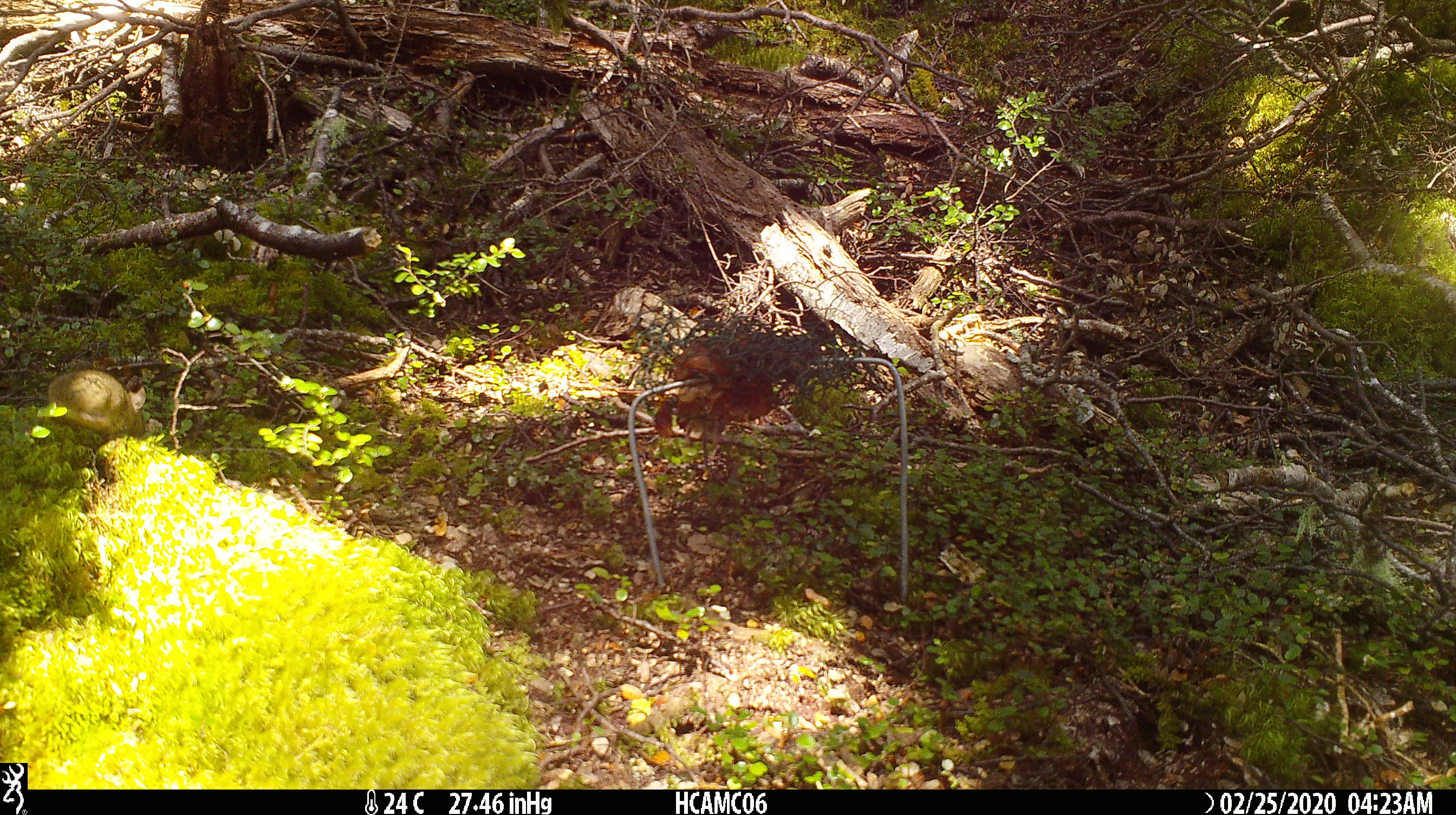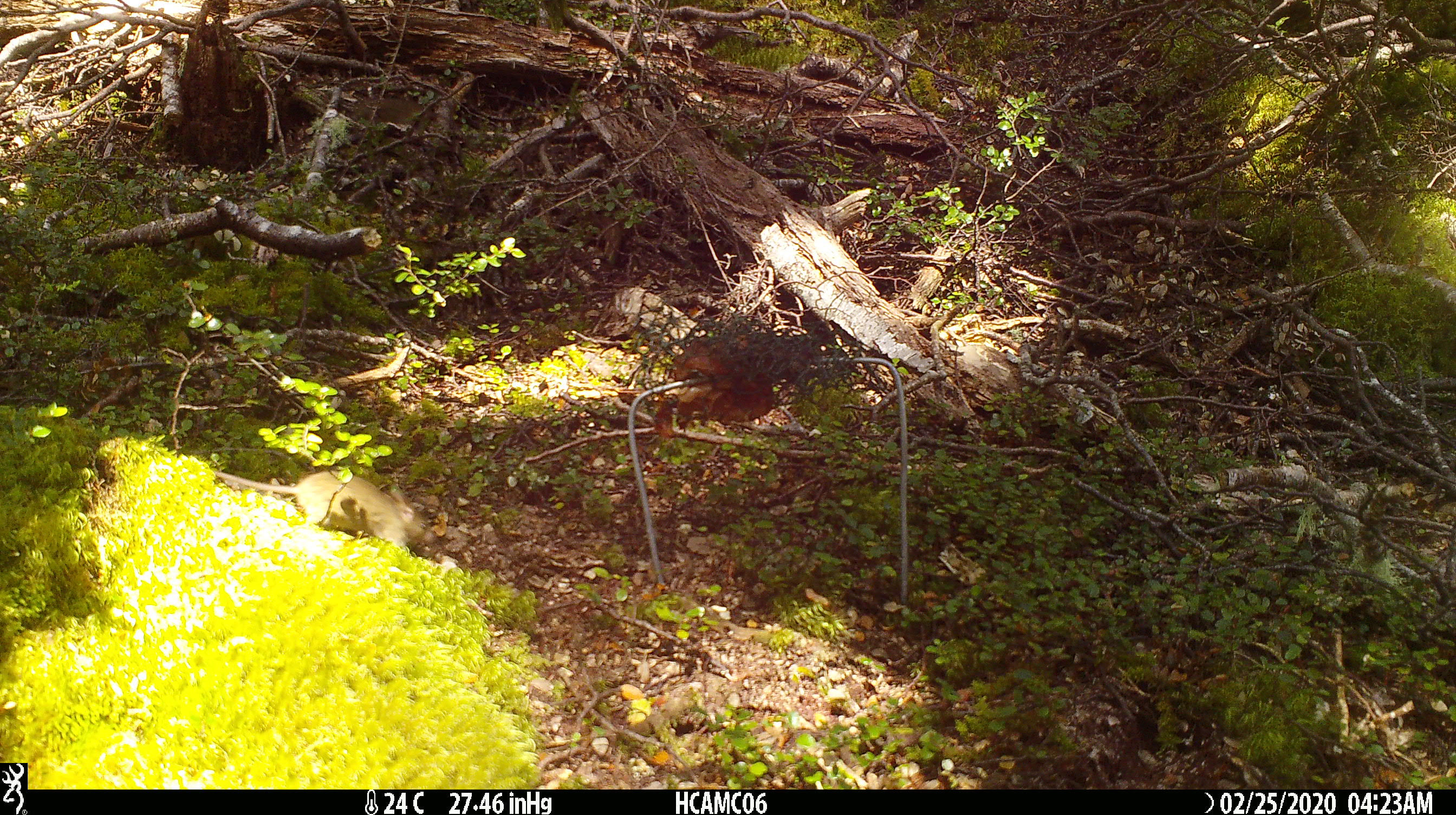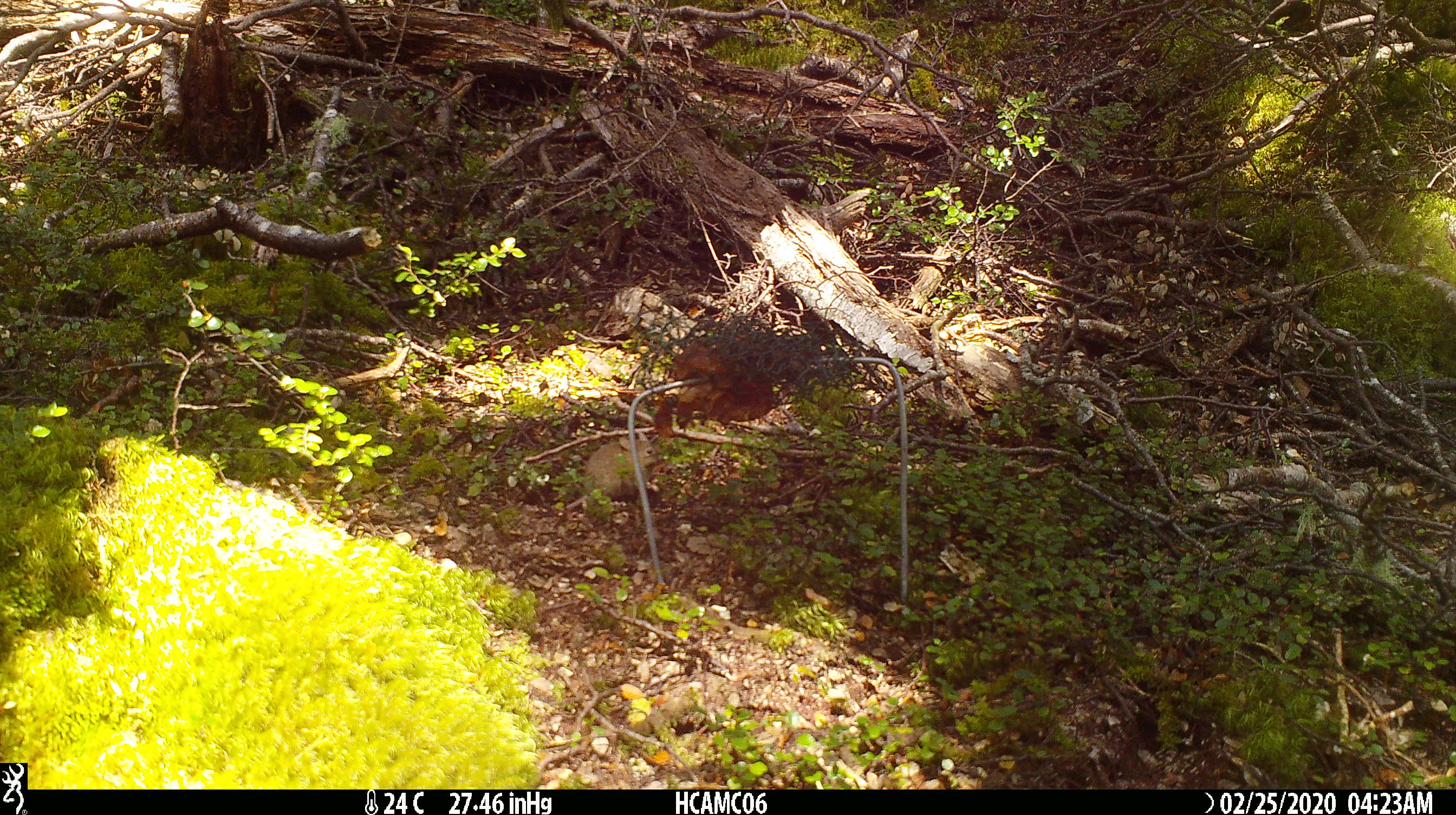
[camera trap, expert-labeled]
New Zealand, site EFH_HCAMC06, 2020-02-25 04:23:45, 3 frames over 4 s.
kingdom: Animalia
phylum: Chordata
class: Mammalia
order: Rodentia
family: Muridae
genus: Mus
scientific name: Mus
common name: mouse